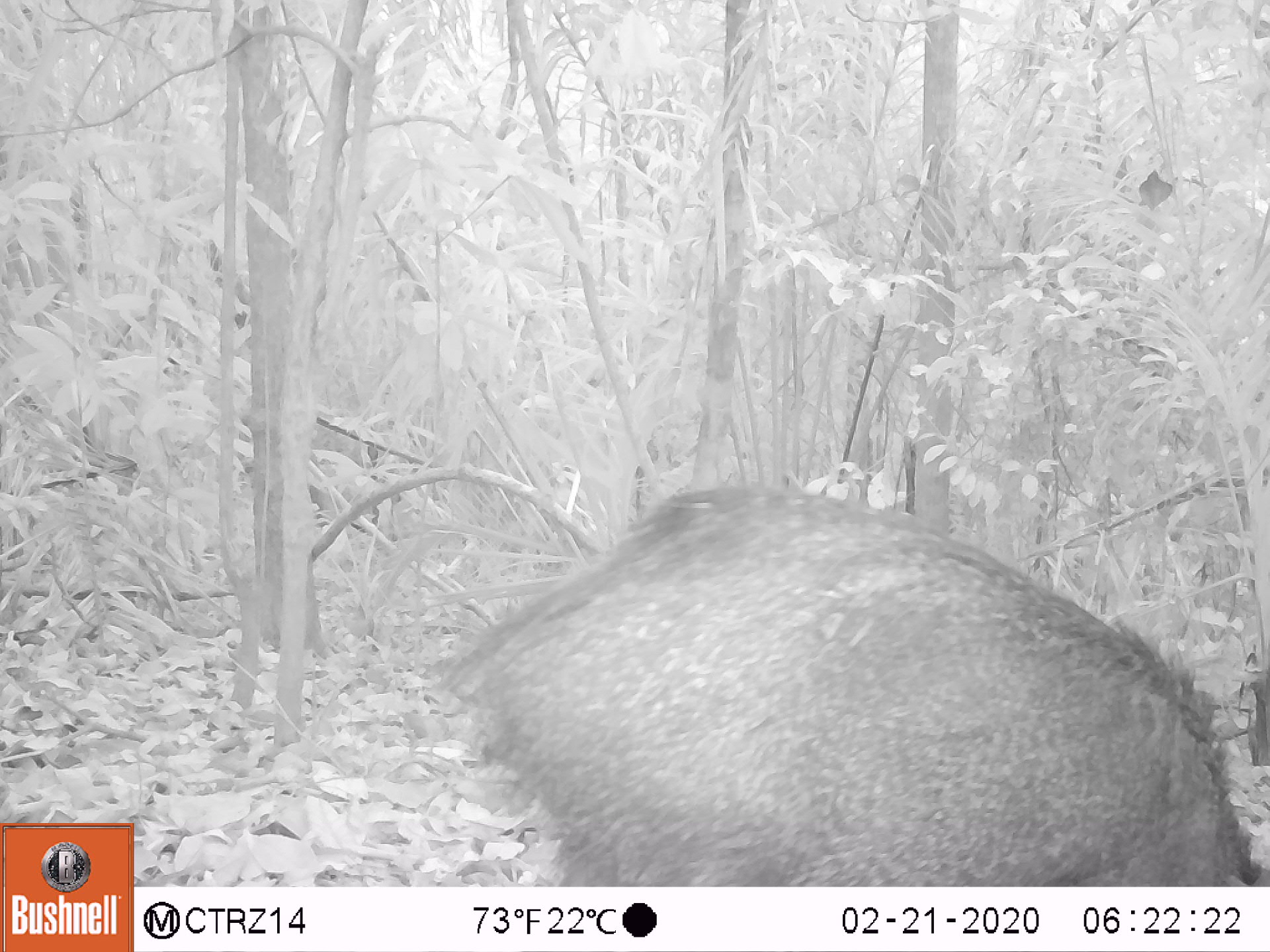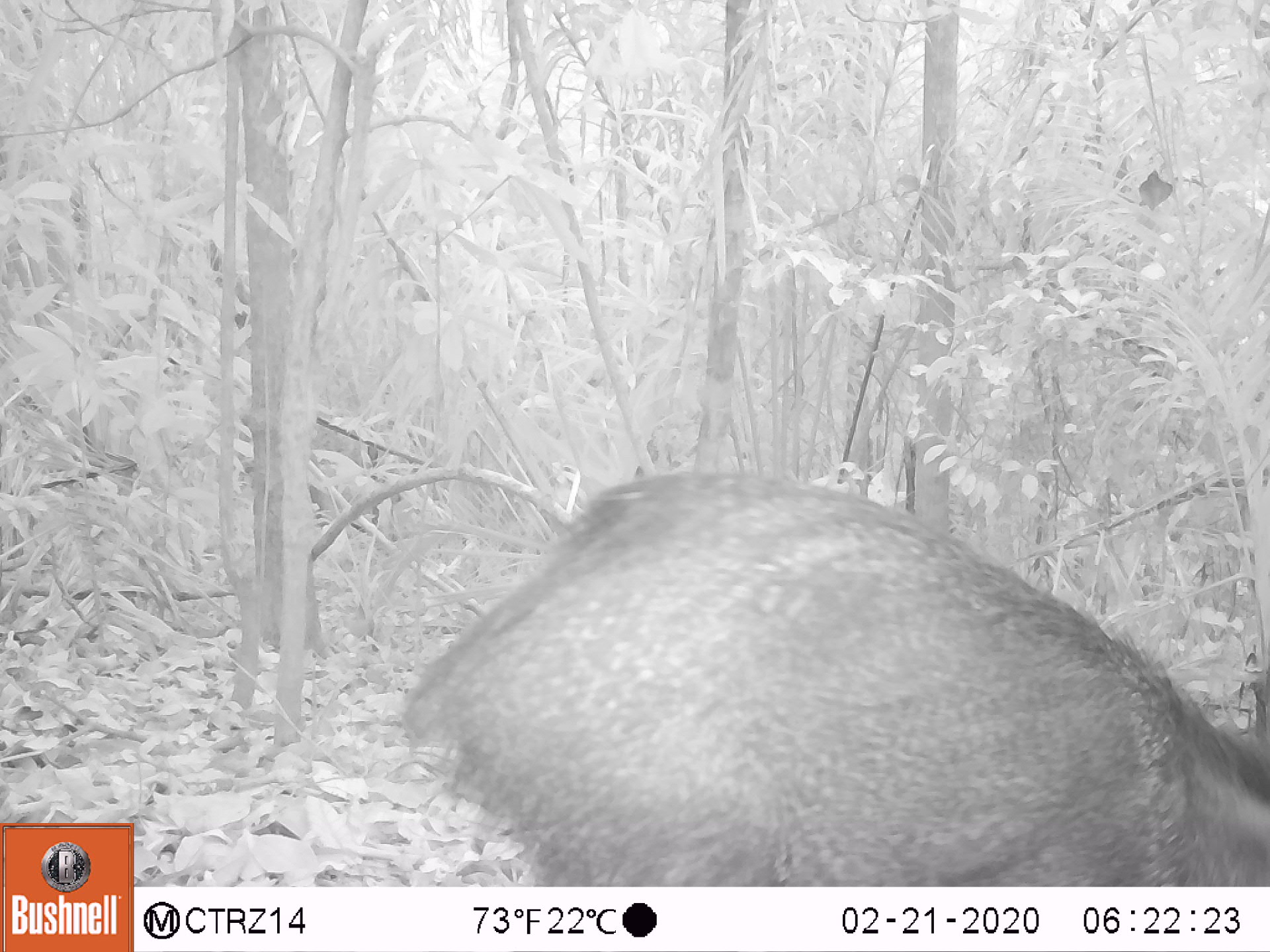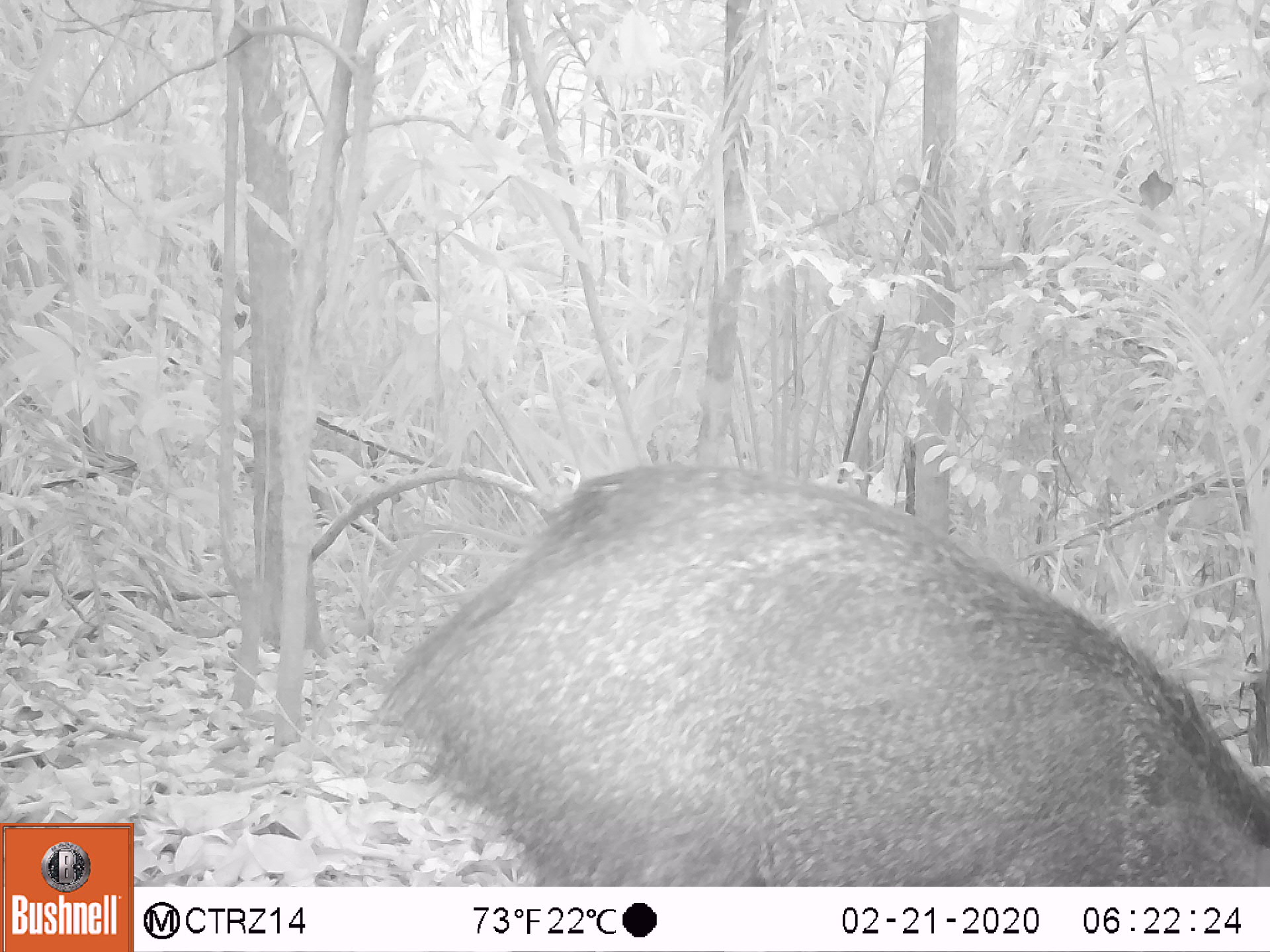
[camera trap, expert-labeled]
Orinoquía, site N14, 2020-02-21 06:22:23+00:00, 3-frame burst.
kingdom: Animalia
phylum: Chordata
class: Mammalia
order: Artiodactyla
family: Tayassuidae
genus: Pecari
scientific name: Pecari tajacu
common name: collared peccary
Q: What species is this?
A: Collared peccary (Pecari tajacu).